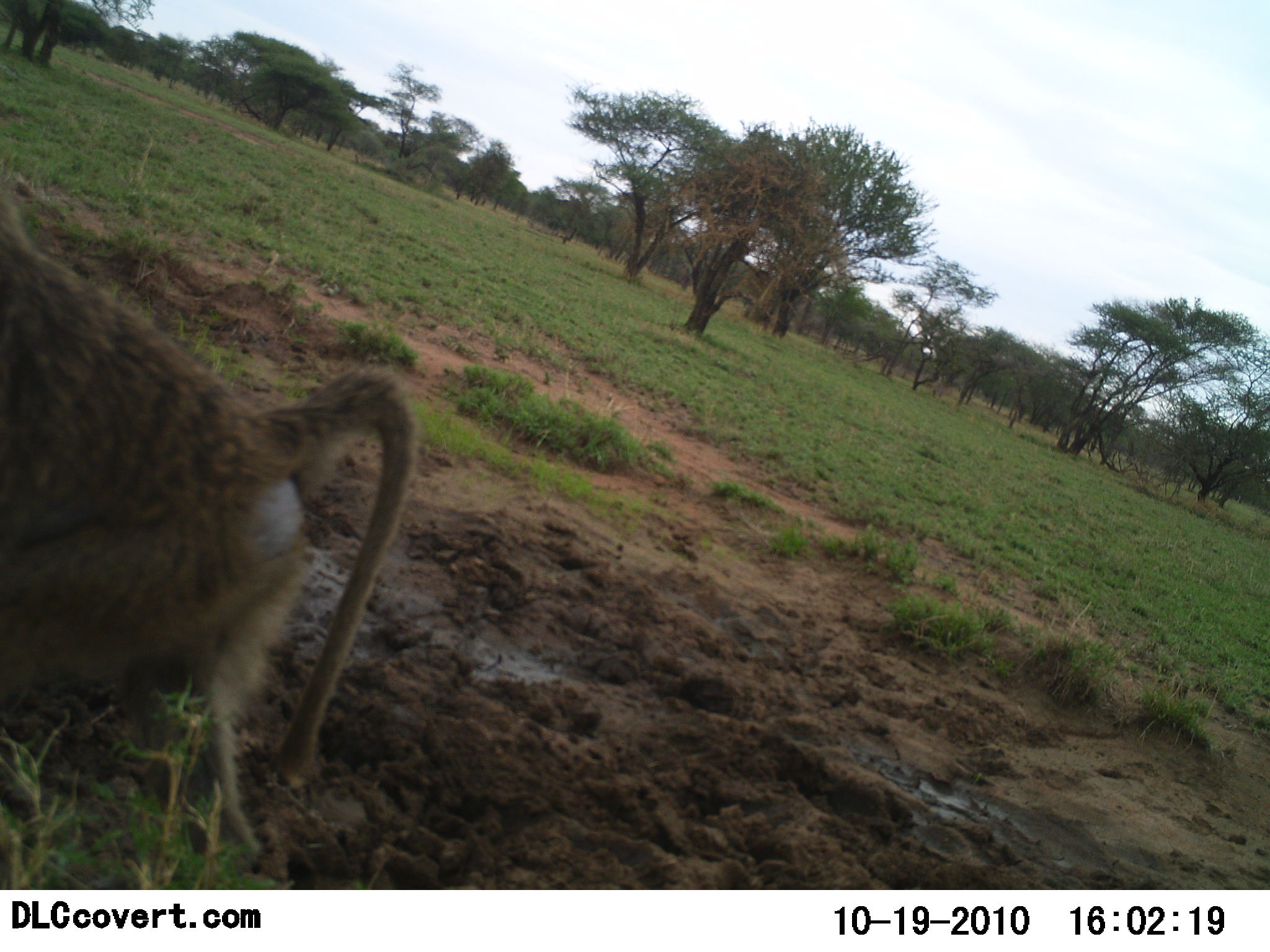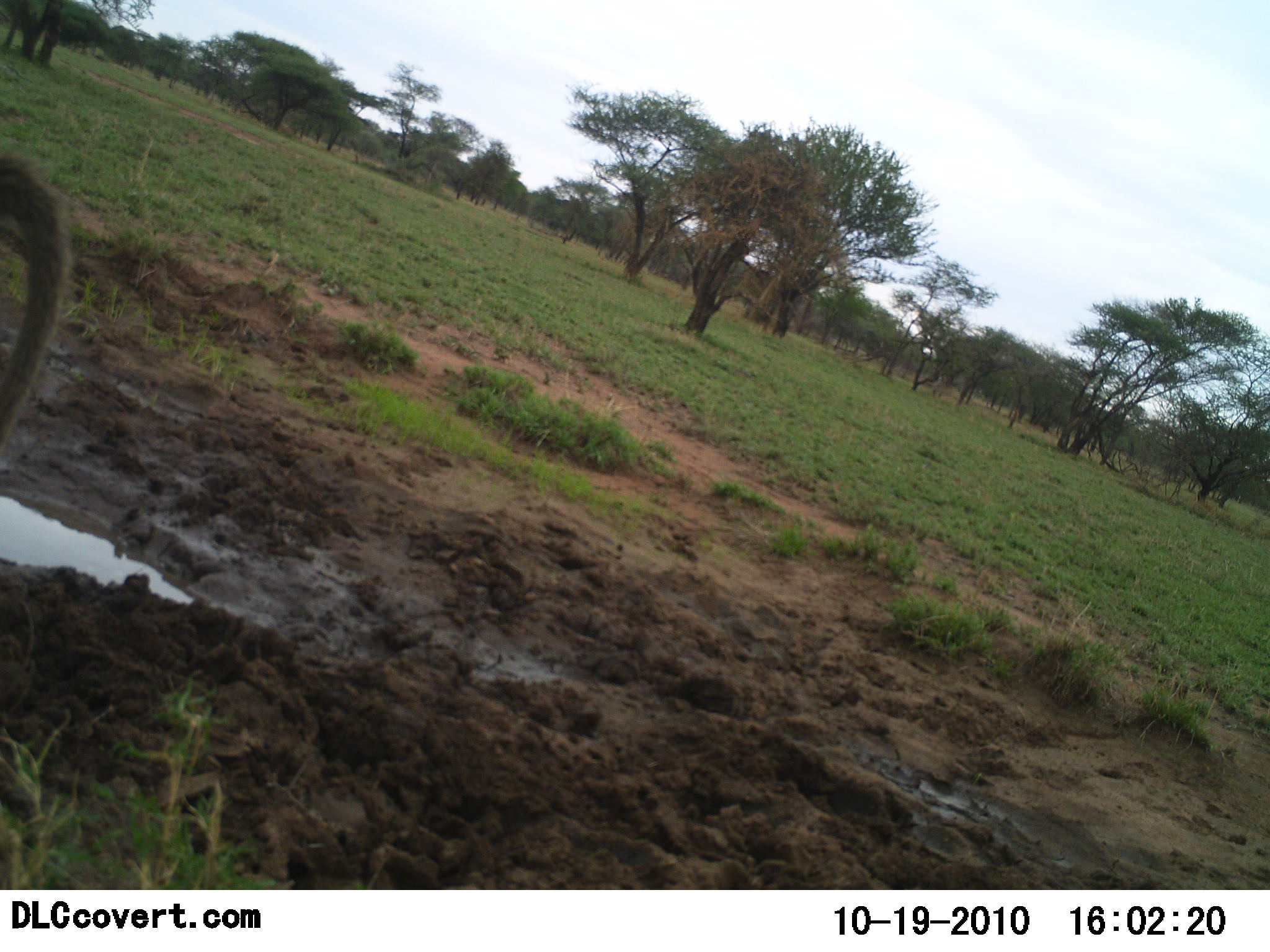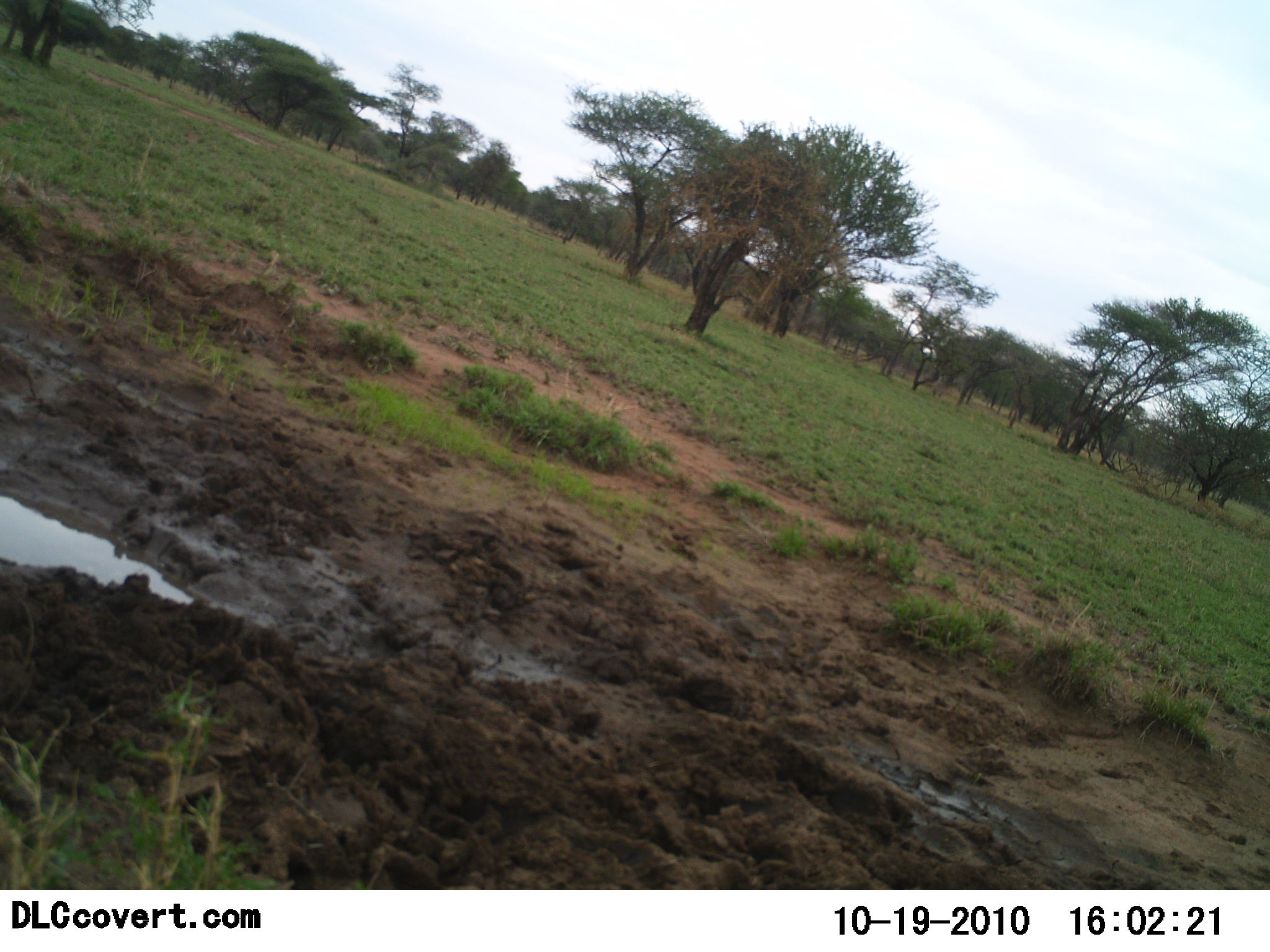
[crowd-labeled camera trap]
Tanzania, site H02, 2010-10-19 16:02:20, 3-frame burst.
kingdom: Animalia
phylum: Chordata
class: Mammalia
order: Primates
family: Cercopithecidae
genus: Papio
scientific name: Papio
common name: baboon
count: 1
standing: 6%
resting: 0%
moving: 94%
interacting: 0%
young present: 0%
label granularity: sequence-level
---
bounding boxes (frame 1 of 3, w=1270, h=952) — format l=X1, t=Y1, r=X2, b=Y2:
animal: l=0, t=192, r=419, b=876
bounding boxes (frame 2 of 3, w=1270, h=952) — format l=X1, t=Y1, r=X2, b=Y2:
animal: l=0, t=153, r=64, b=455